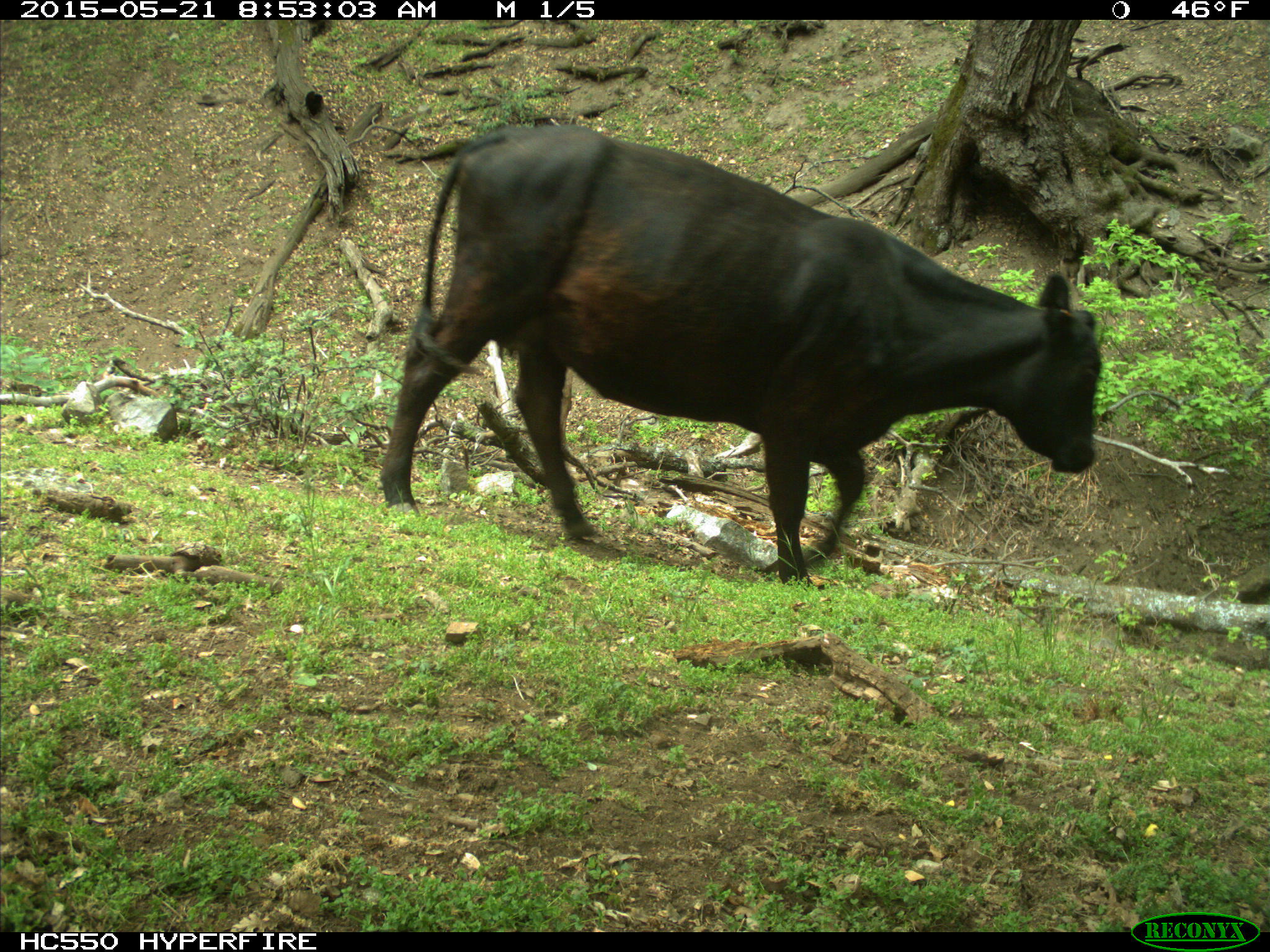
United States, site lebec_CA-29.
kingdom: Animalia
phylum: Chordata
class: Mammalia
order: Artiodactyla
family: Bovidae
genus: Bos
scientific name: Bos taurus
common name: domestic cow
Bos taurus (domestic cow).